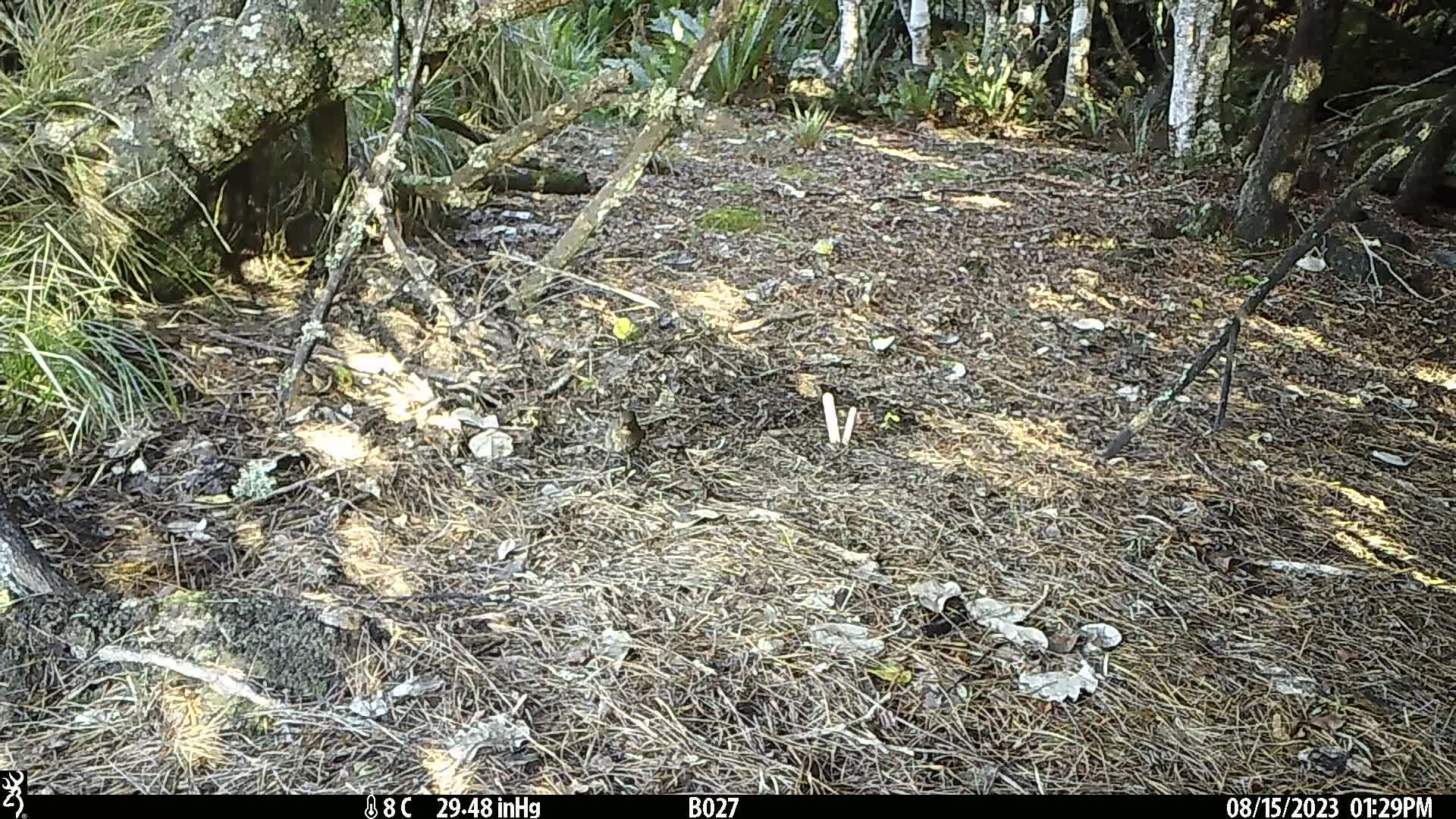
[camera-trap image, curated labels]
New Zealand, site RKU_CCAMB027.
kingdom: Animalia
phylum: Chordata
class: Aves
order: Passeriformes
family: Turdidae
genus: Turdus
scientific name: Turdus merula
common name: eurasian blackbird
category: blackbird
Blackbird (eurasian blackbird) (Turdus merula).